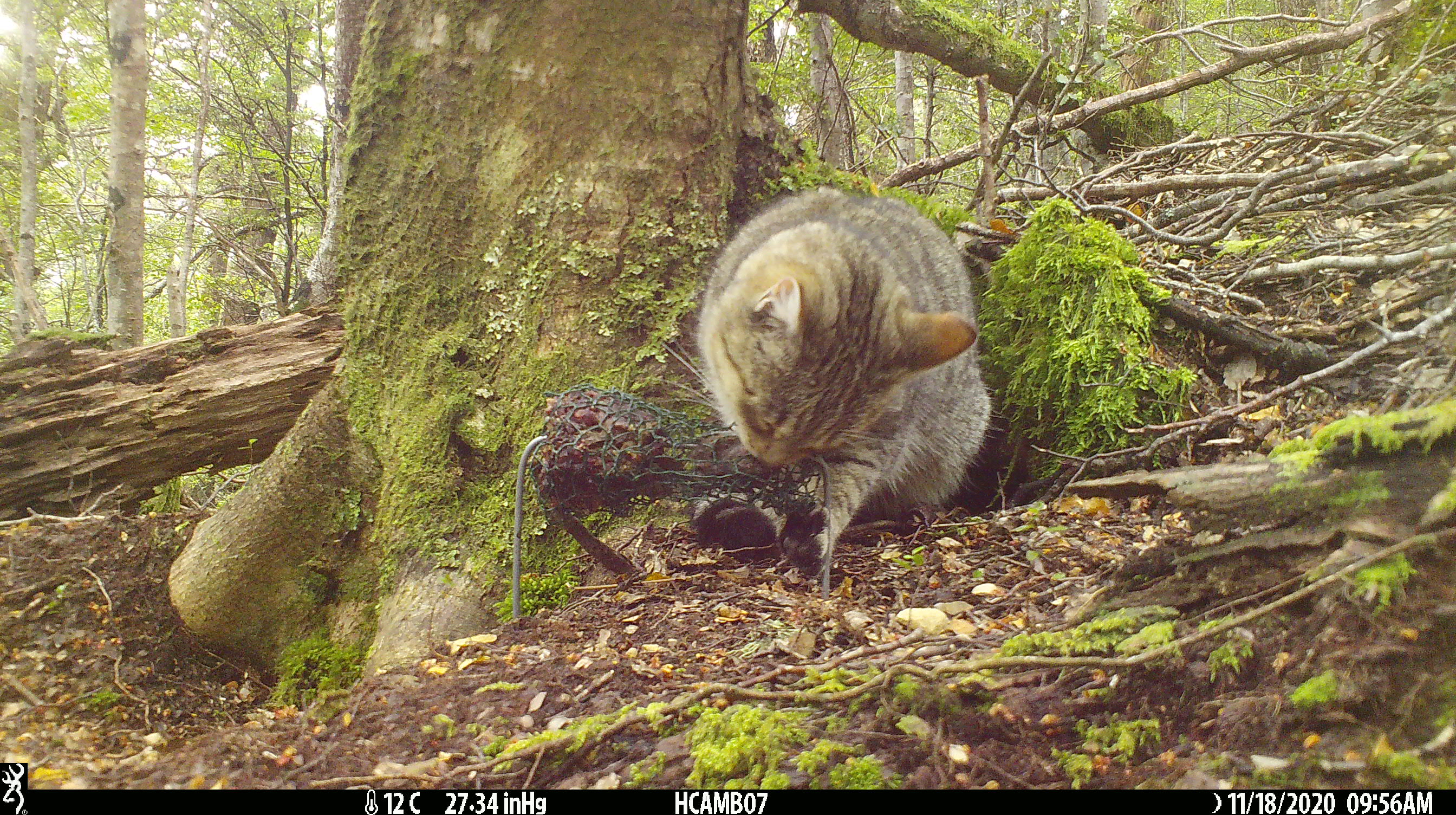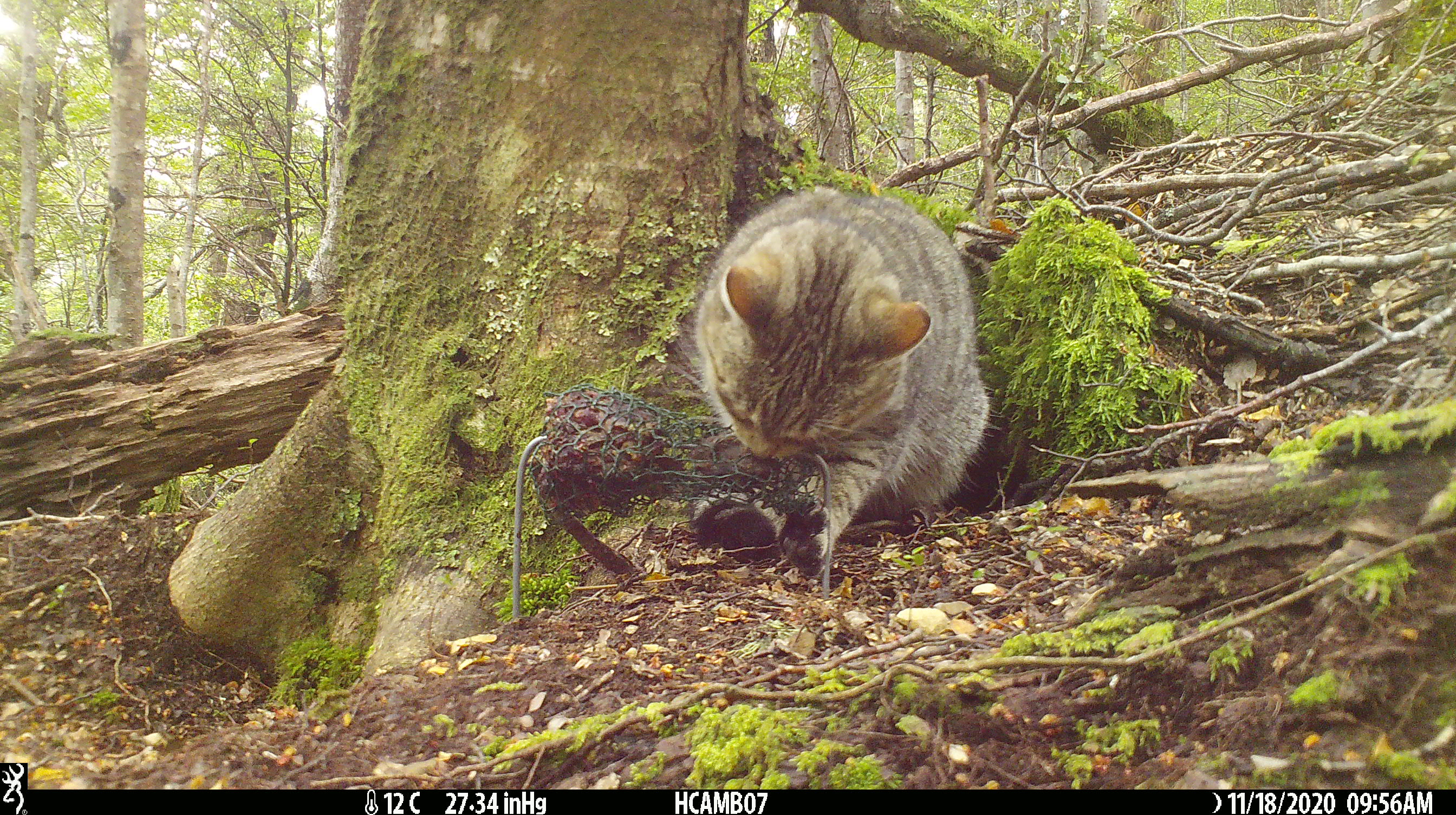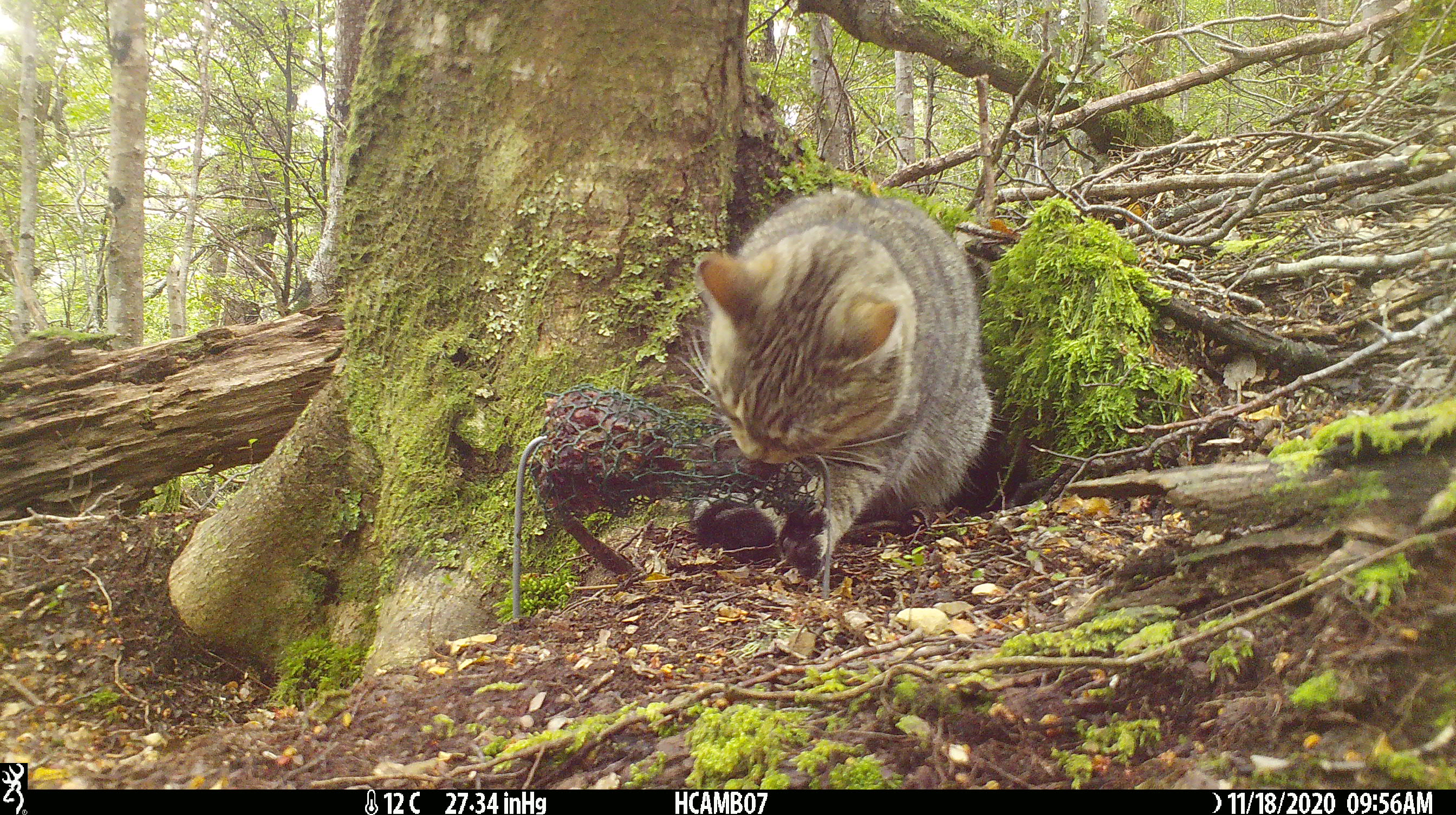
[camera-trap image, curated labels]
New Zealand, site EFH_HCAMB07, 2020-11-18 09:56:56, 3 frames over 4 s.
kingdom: Animalia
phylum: Chordata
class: Mammalia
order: Carnivora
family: Felidae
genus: Felis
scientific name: Felis catus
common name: domestic cat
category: cat